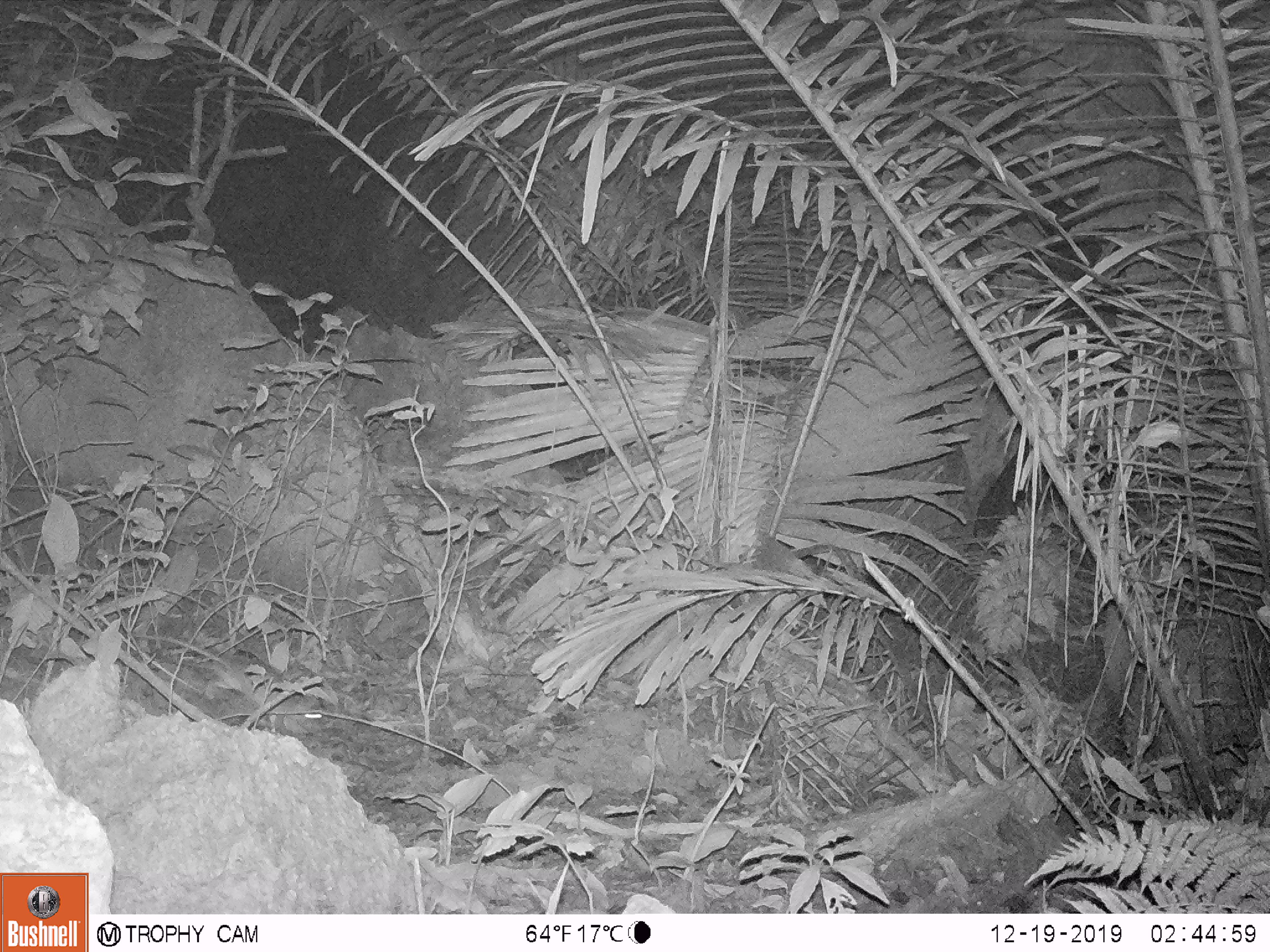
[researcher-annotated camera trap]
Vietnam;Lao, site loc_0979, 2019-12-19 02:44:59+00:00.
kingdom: Animalia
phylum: Chordata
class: Mammalia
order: Rodentia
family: Muridae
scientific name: Muridae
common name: old-world mice and rats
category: unidentified murid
Unidentified murid (old-world mice and rats) (Muridae). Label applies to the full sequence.